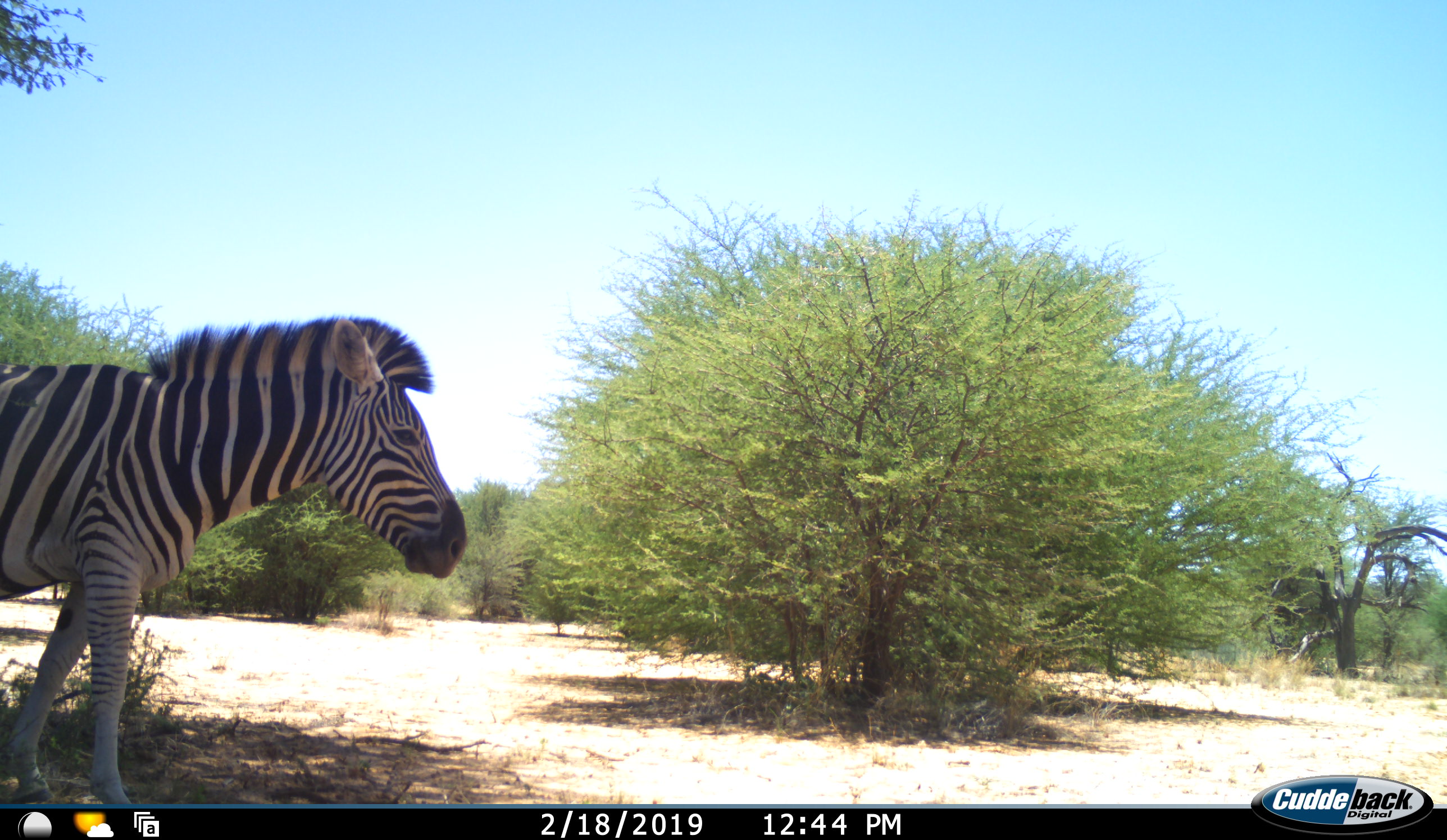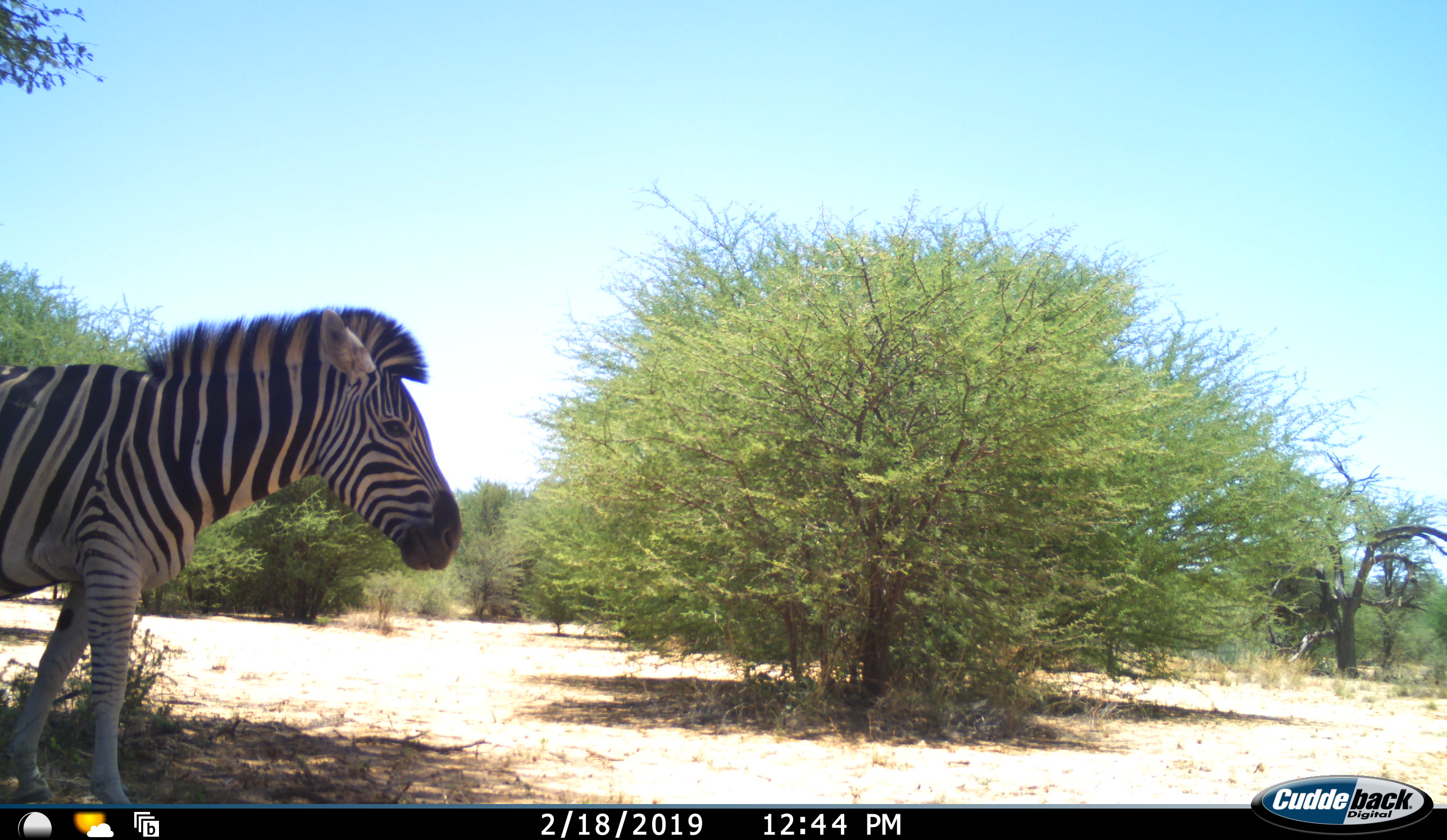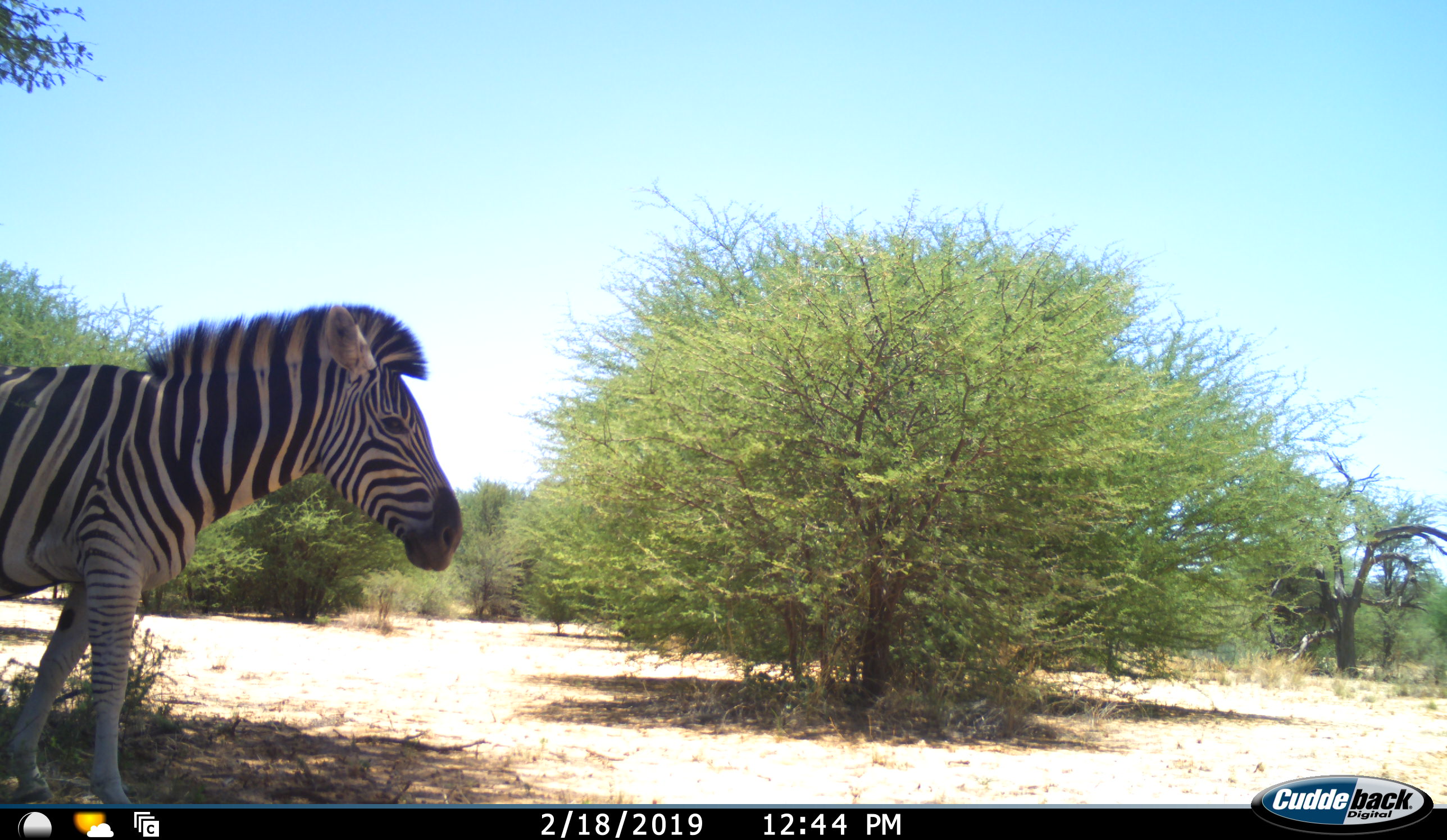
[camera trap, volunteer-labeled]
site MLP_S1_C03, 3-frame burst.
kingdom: Animalia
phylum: Chordata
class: Mammalia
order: Perissodactyla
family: Equidae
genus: Equus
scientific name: Equus quagga burchellii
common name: burchell's zebra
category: zebraburchells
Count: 1.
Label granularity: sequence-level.